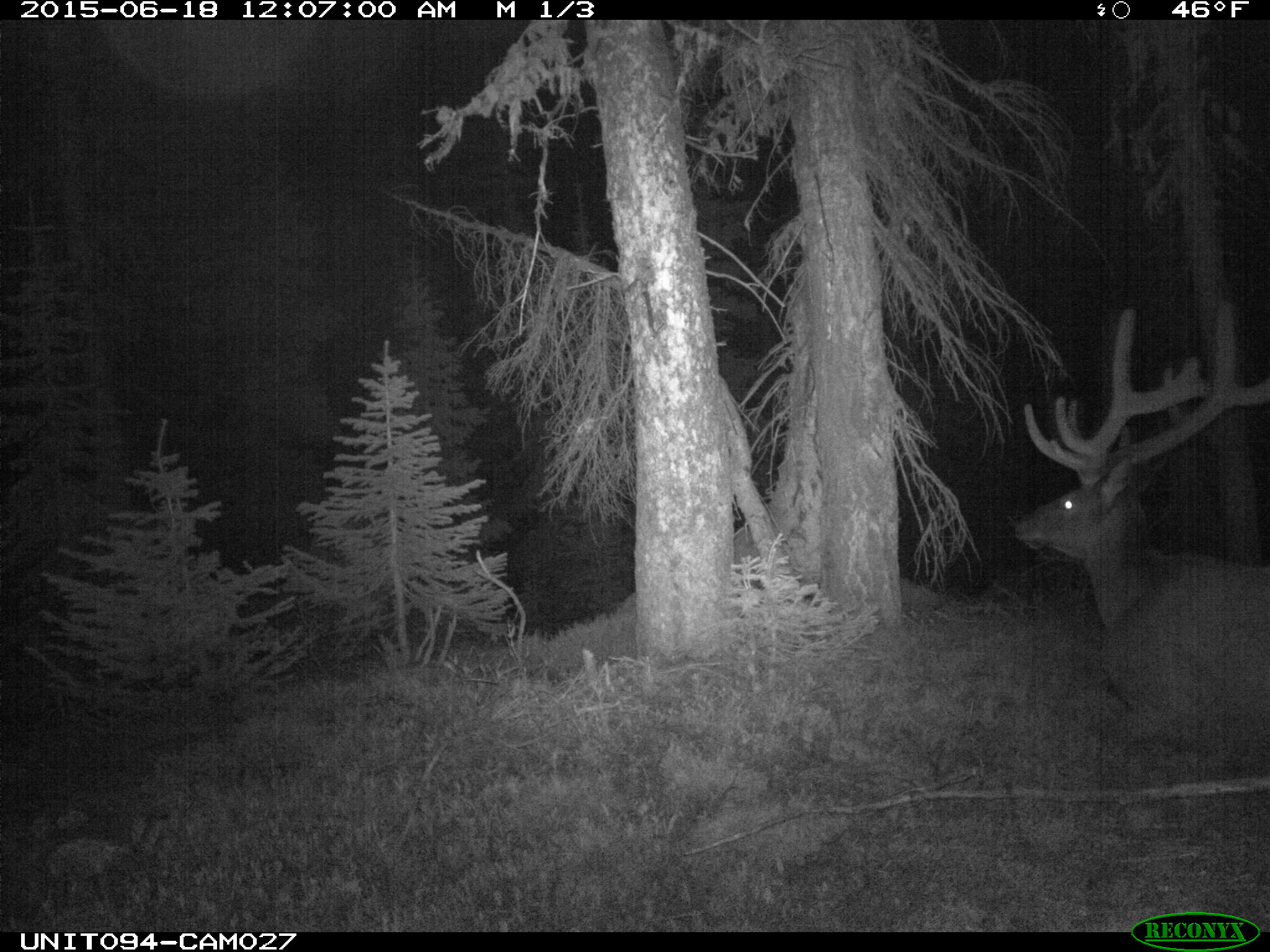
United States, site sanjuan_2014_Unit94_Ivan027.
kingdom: Animalia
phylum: Chordata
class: Mammalia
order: Artiodactyla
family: Cervidae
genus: Cervus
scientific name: Cervus elaphus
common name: red deer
Cervus elaphus (red deer).